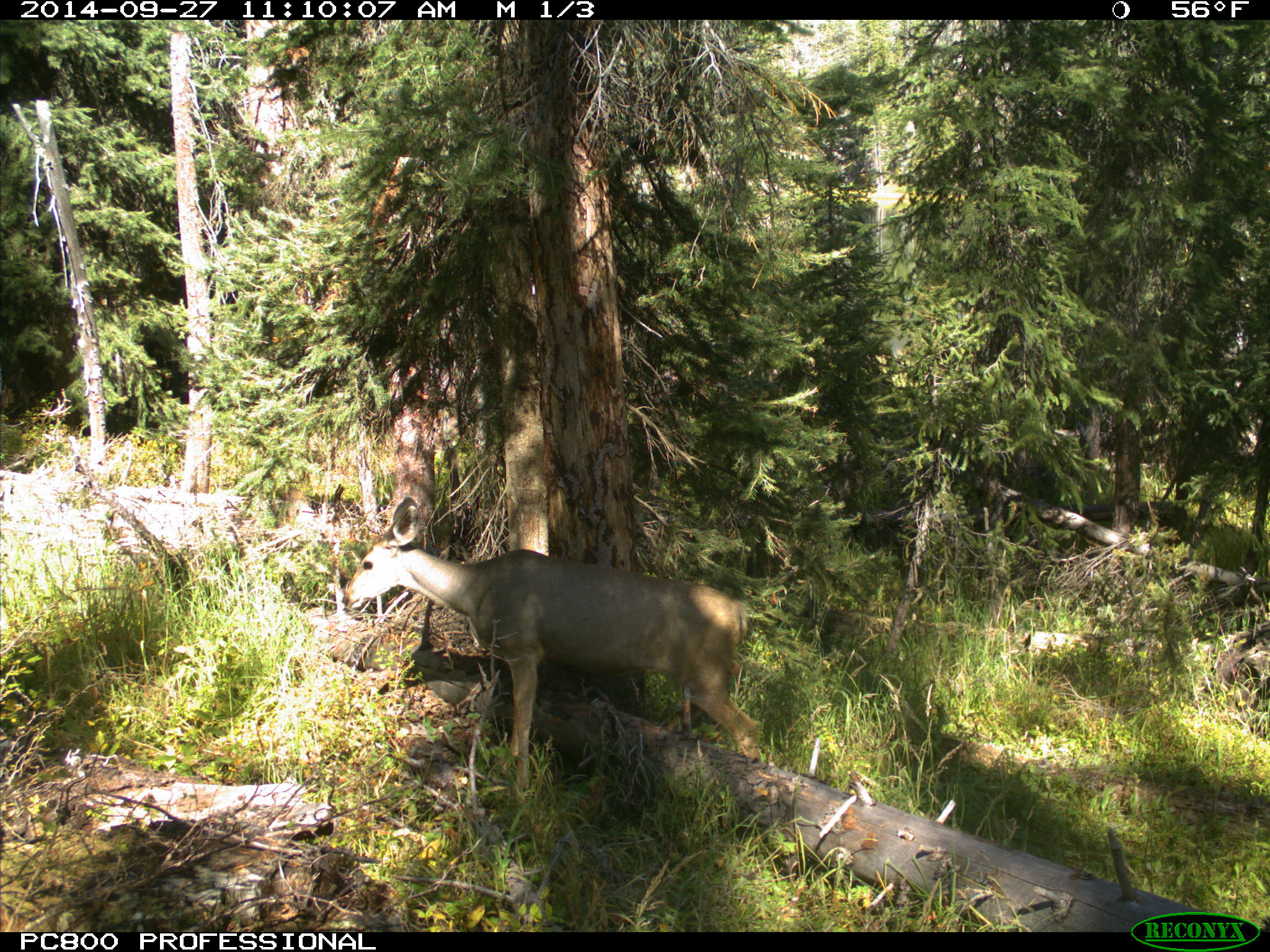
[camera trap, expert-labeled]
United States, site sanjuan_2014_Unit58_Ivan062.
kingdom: Animalia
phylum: Chordata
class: Mammalia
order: Artiodactyla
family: Cervidae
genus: Odocoileus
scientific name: Odocoileus hemionus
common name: mule deer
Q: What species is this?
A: Odocoileus hemionus (mule deer).